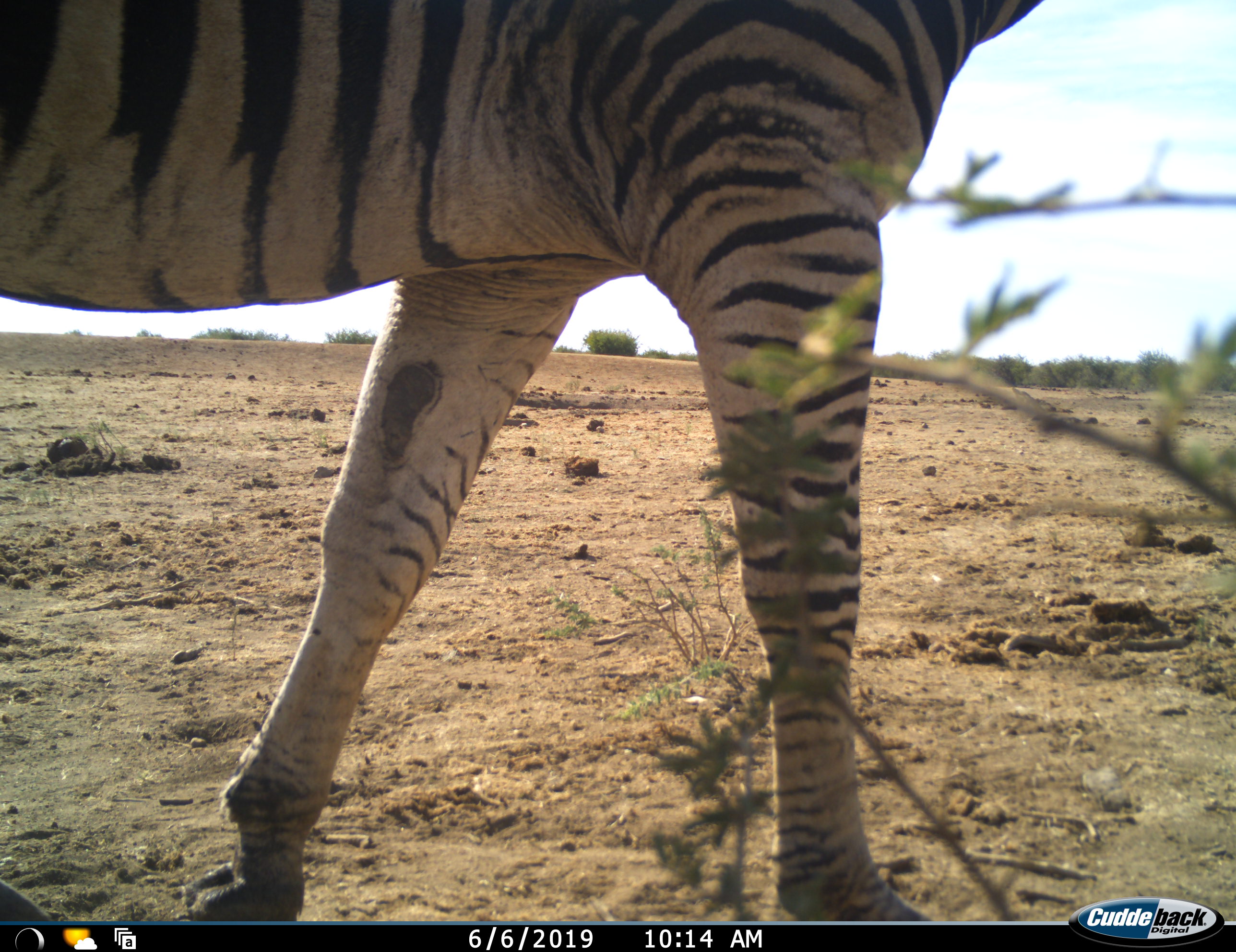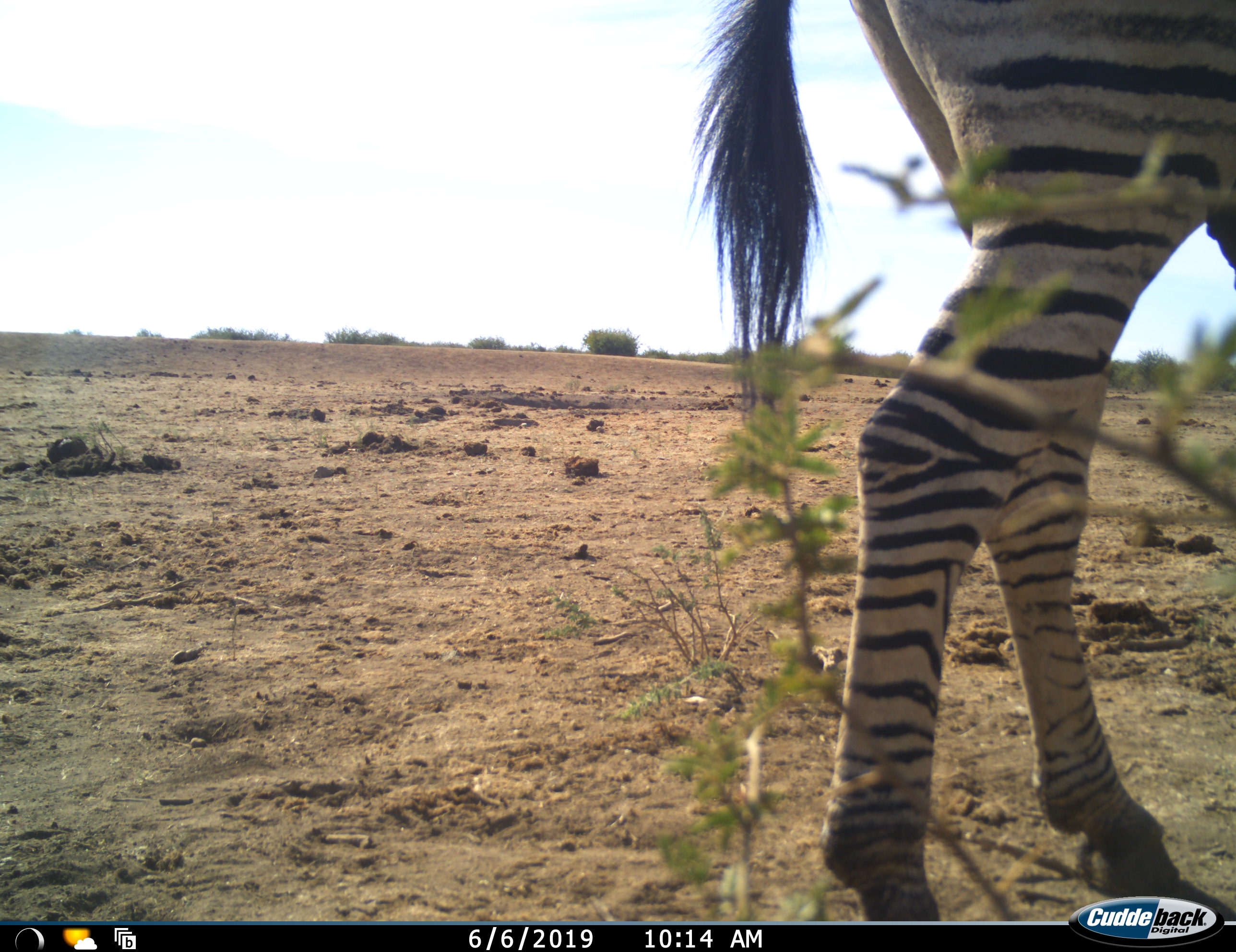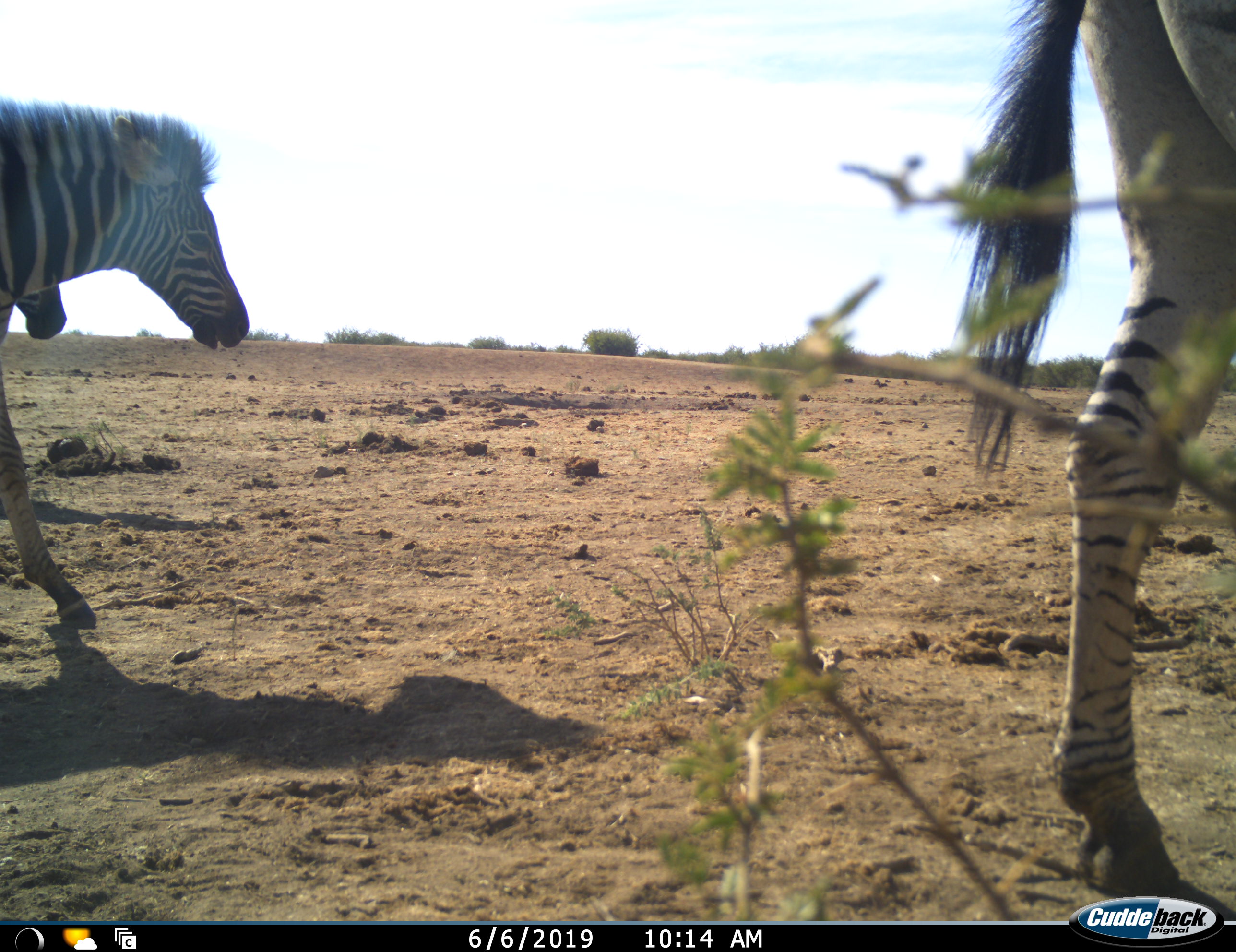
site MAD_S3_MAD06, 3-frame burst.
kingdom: Animalia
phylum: Chordata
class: Mammalia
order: Perissodactyla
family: Equidae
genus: Equus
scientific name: Equus quagga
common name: plains zebra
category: zebraplains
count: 2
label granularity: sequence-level